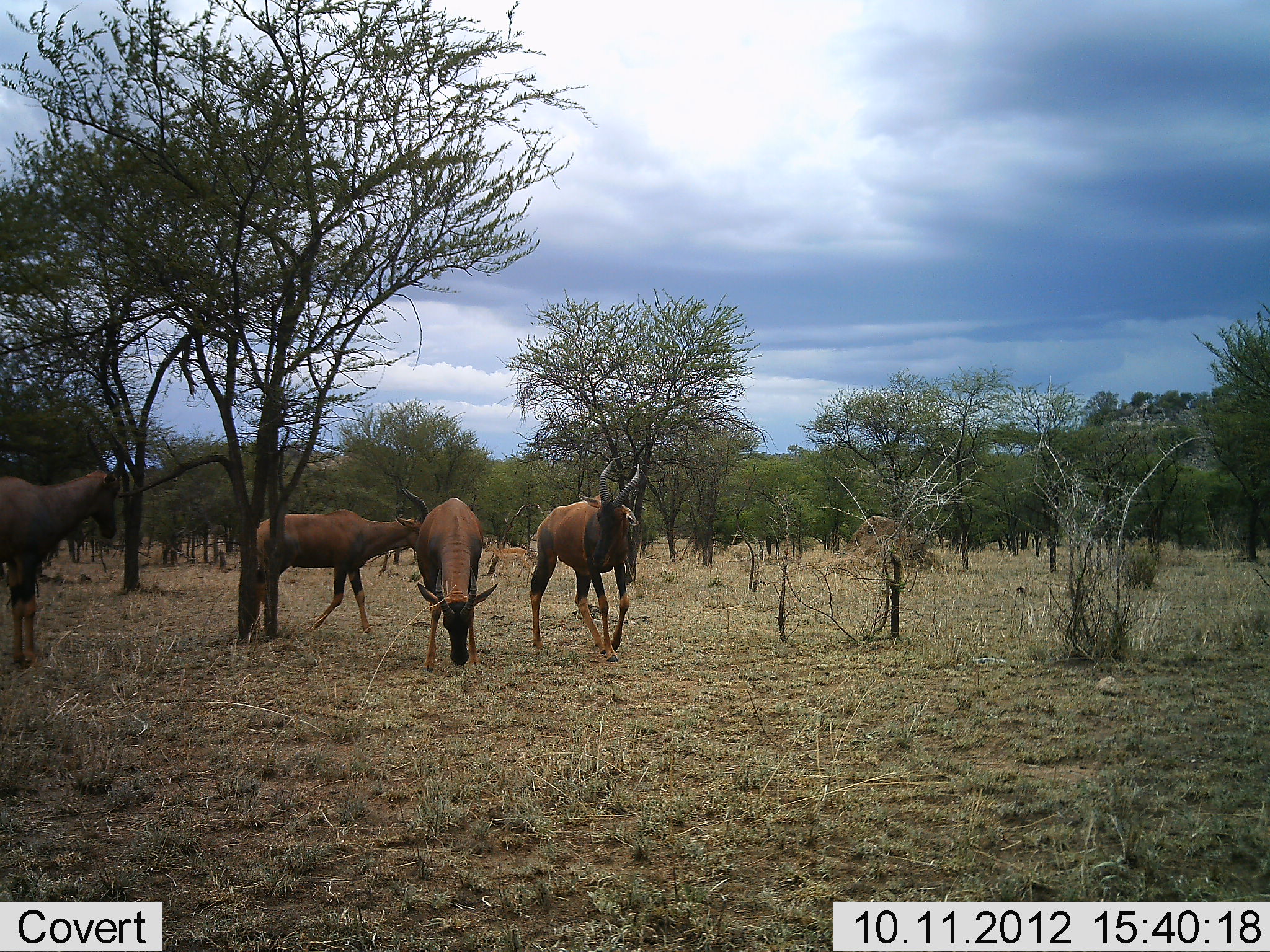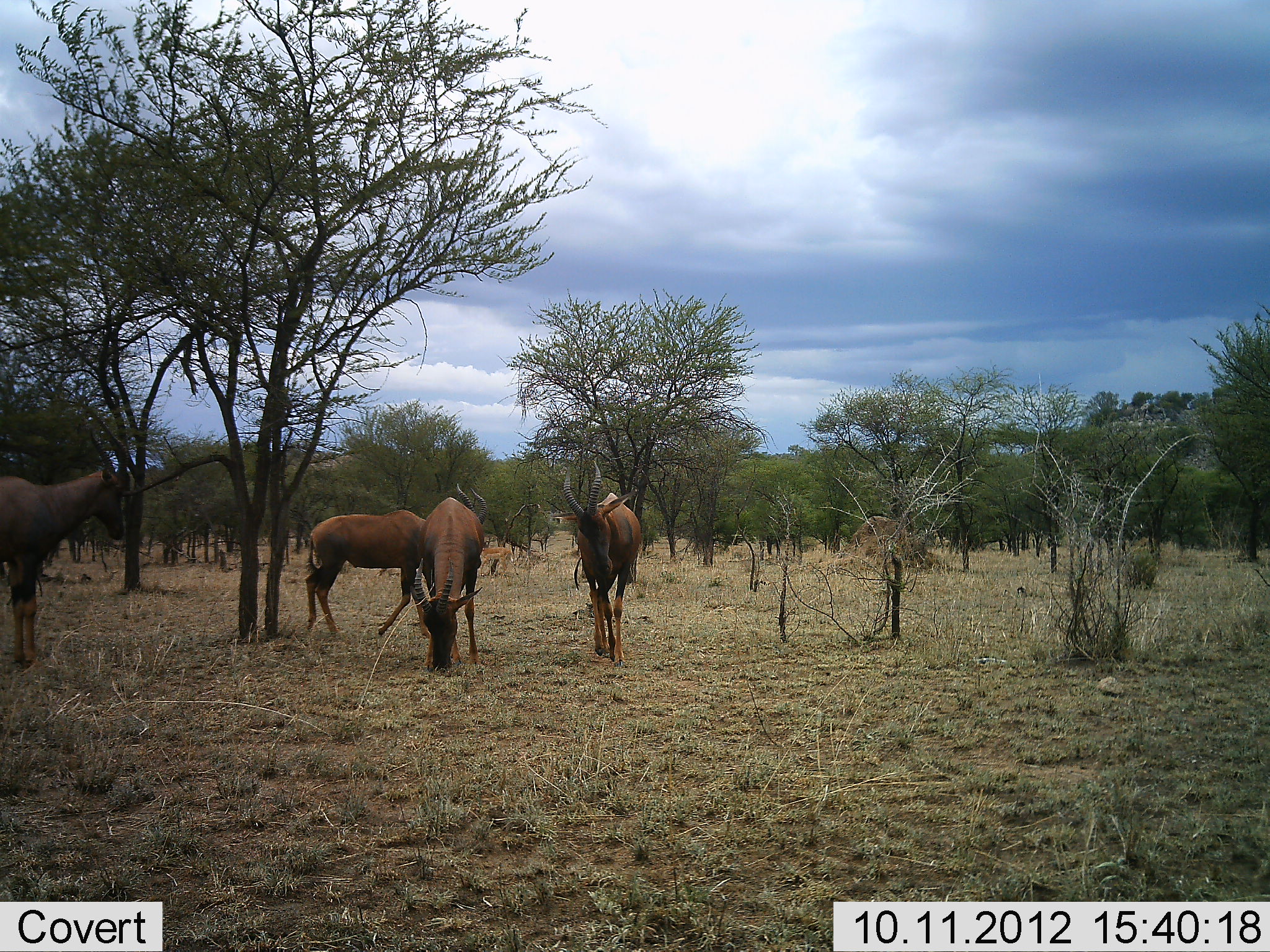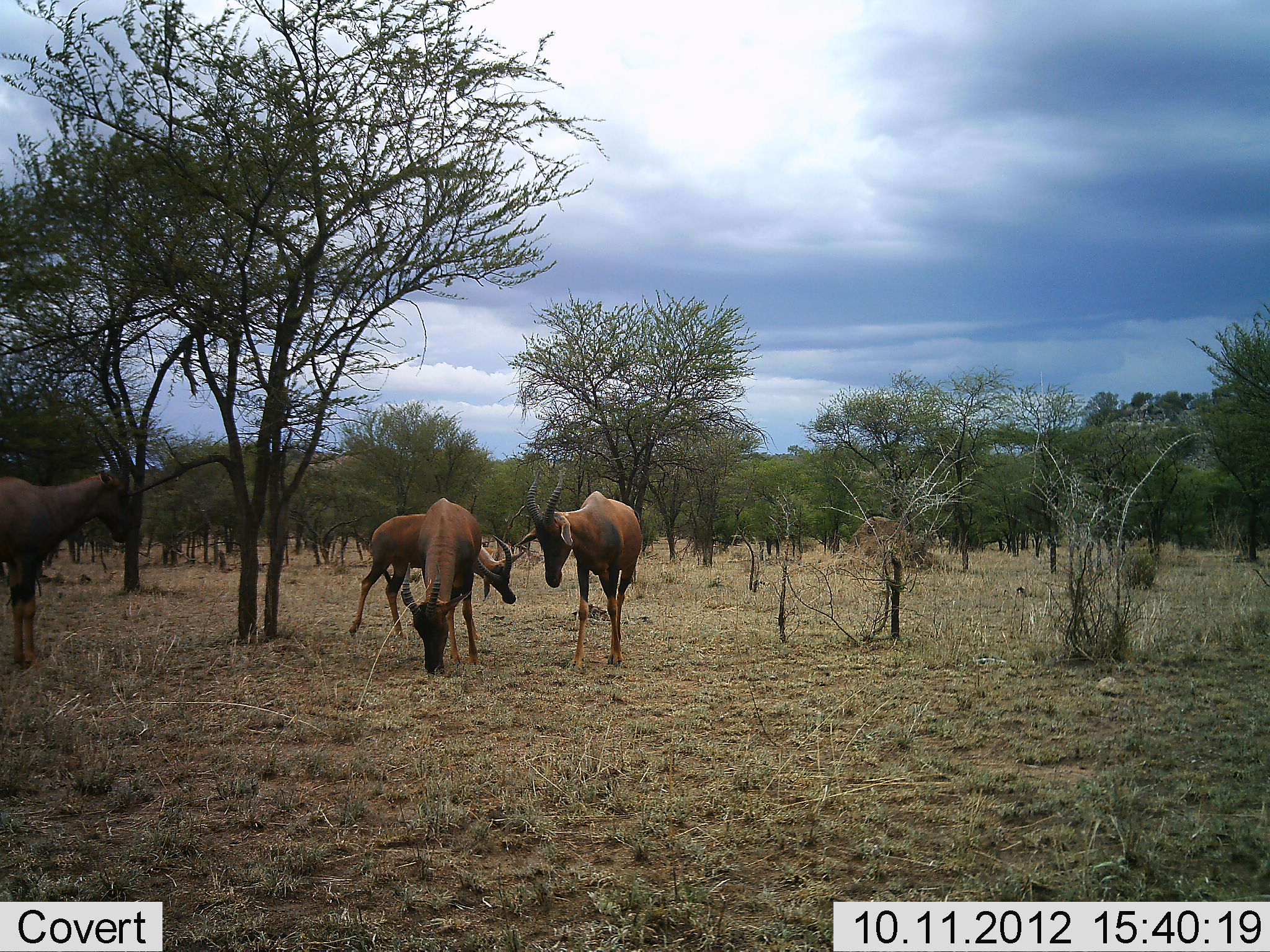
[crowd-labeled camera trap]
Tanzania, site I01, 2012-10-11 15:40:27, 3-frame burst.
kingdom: Animalia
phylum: Chordata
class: Mammalia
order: Artiodactyla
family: Bovidae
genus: Damaliscus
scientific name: Damaliscus lunatus jimela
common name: topi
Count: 4.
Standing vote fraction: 89%.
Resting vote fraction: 0%.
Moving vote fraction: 50%.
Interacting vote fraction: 6%.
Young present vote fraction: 0%.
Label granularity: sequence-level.